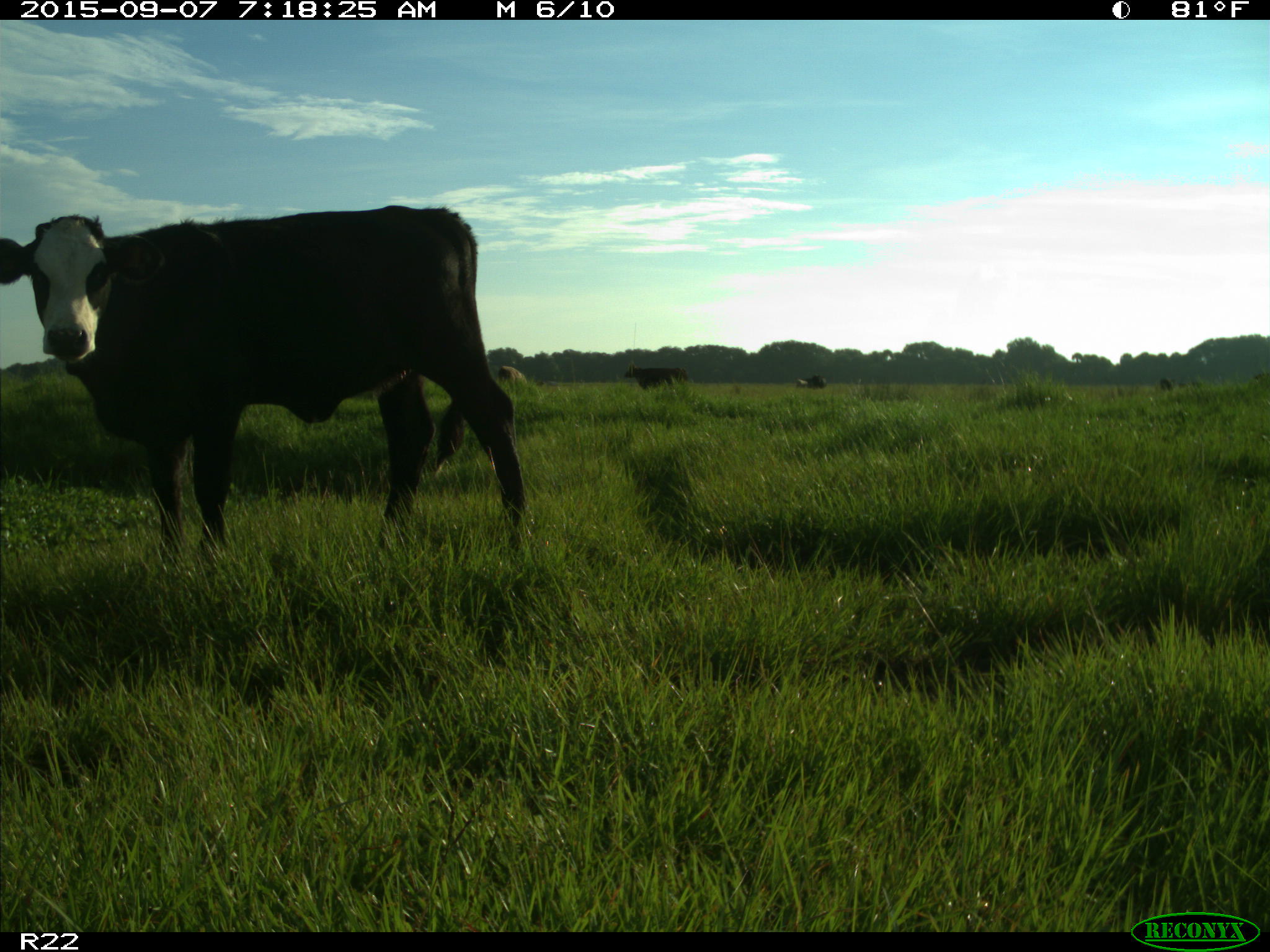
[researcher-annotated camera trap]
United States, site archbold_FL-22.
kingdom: Animalia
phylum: Chordata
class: Mammalia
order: Artiodactyla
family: Bovidae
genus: Bos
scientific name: Bos taurus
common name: domestic cow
Bos taurus (domestic cow).